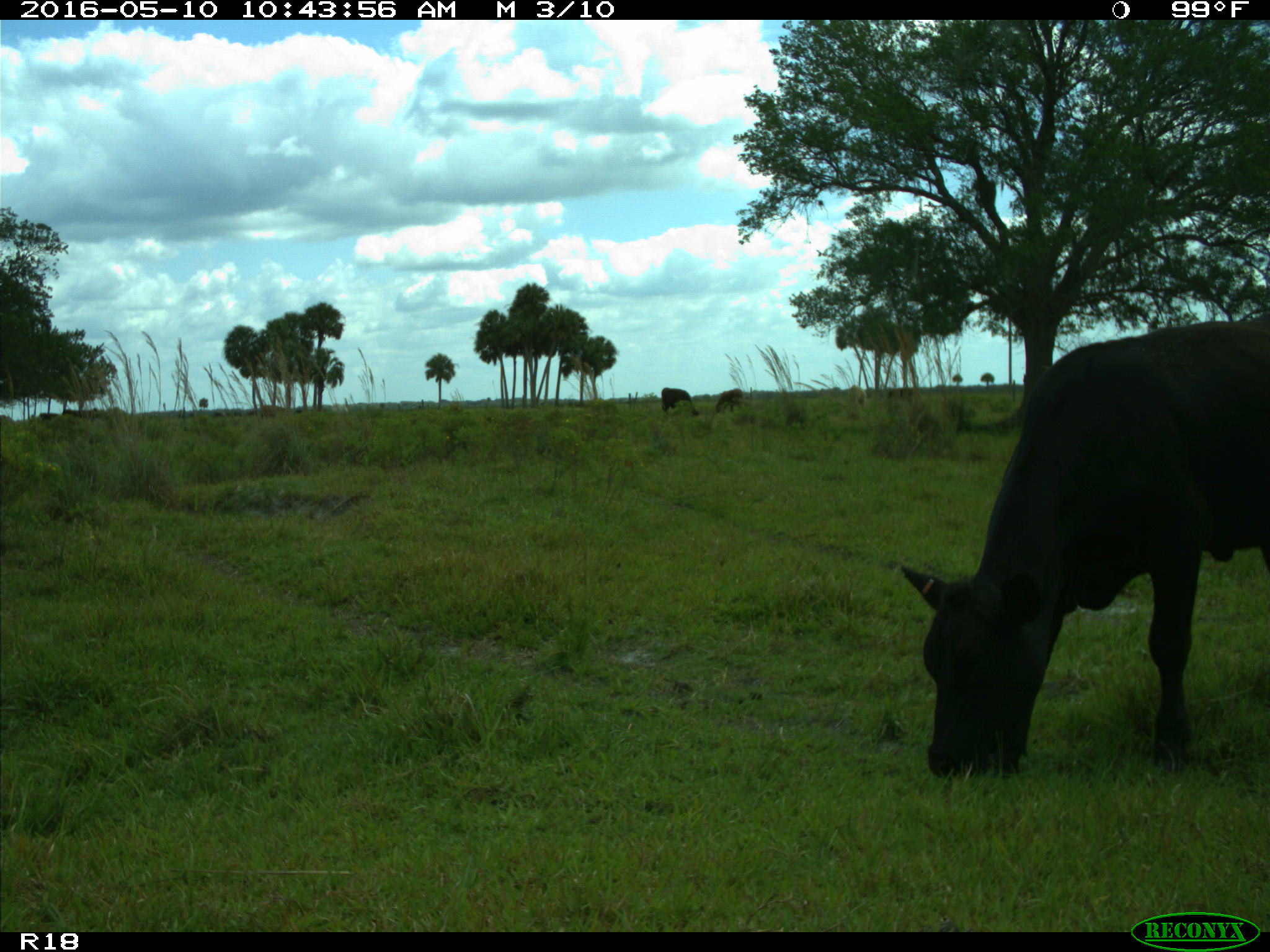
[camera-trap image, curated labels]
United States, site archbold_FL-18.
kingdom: Animalia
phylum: Chordata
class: Mammalia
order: Artiodactyla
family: Bovidae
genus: Bos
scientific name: Bos taurus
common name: domestic cow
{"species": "Bos taurus (domestic cow)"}